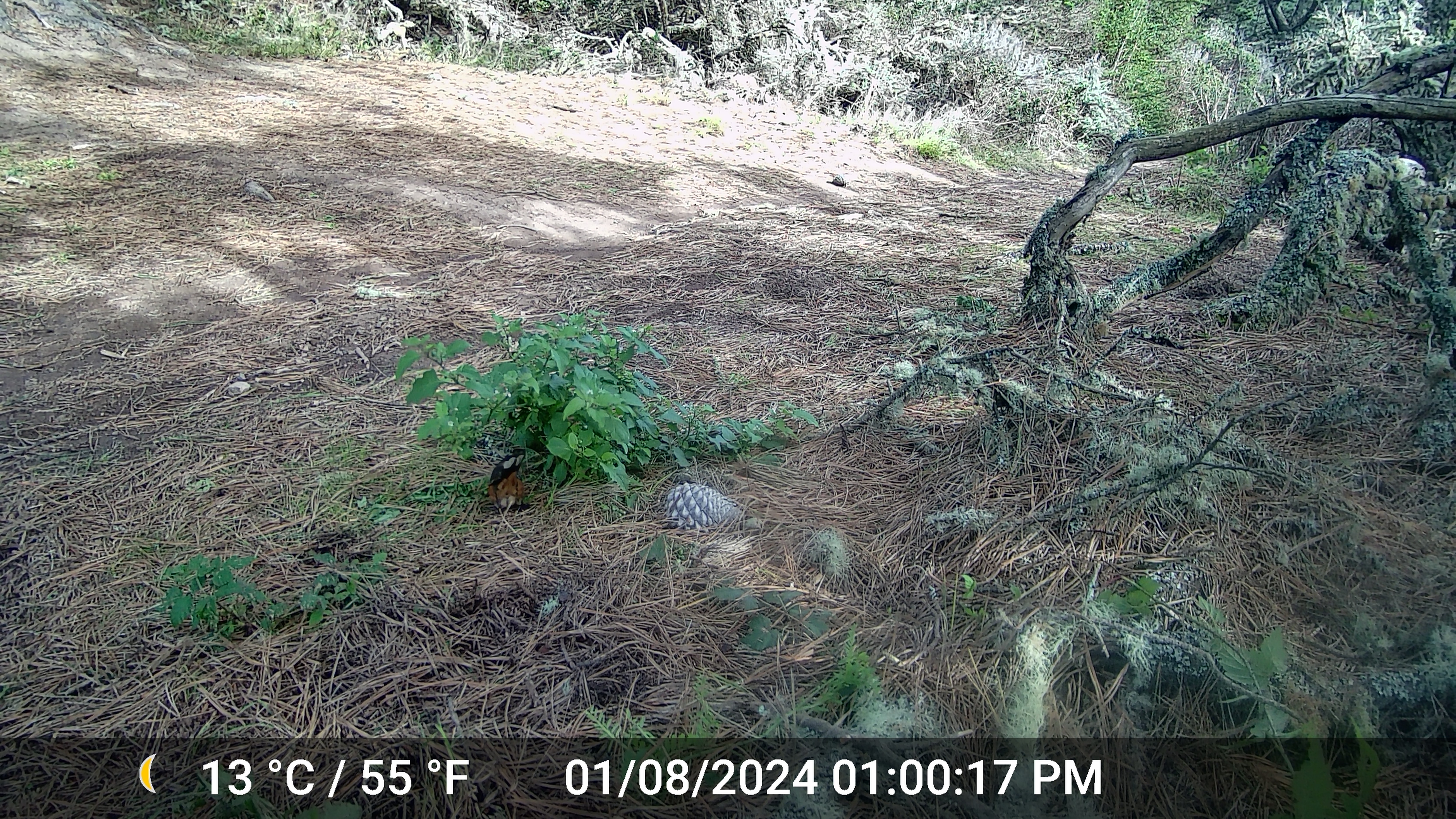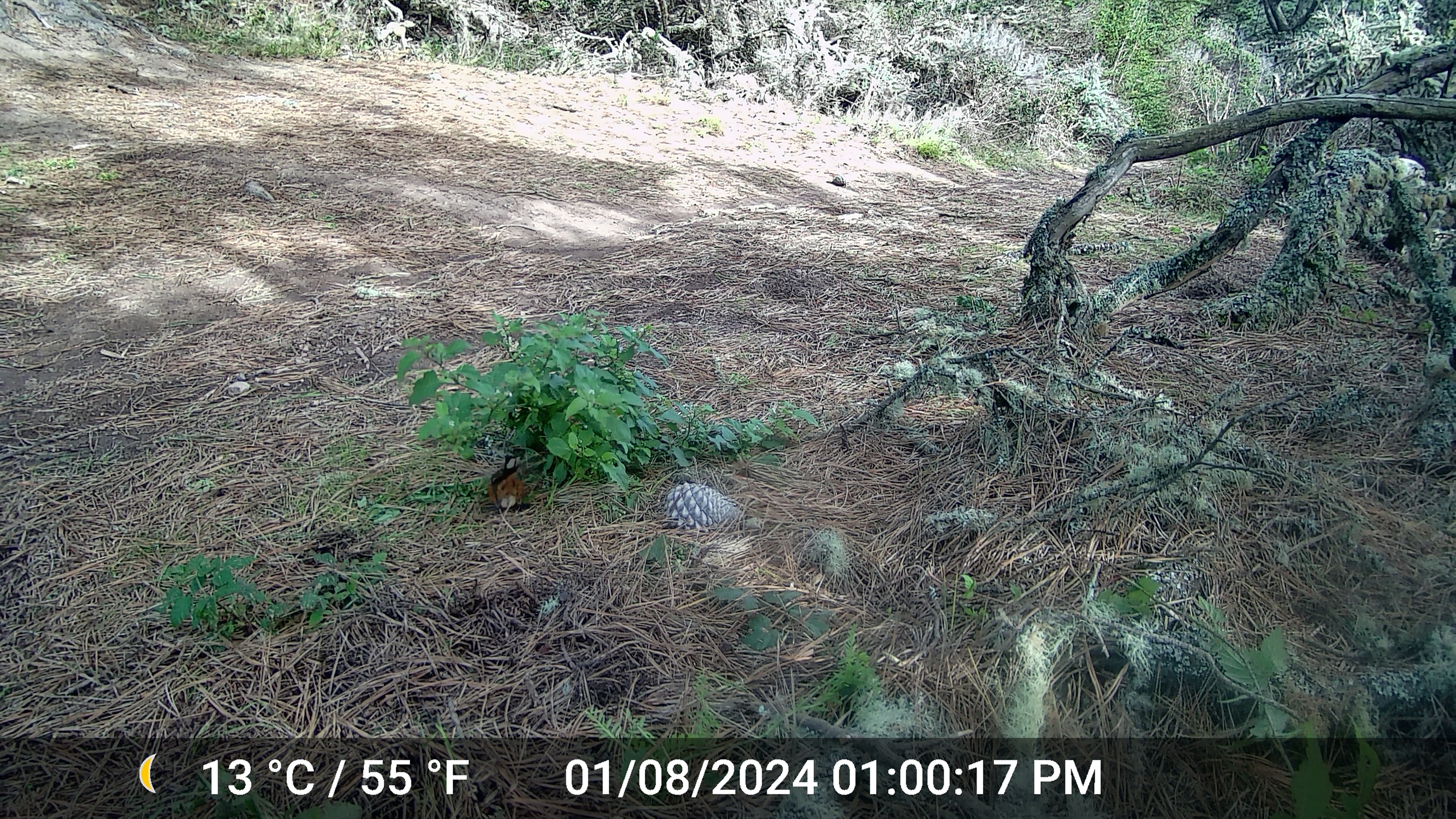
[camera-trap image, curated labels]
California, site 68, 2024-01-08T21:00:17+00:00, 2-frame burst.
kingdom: Animalia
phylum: Chordata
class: Aves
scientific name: Aves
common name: bird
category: unknown bird